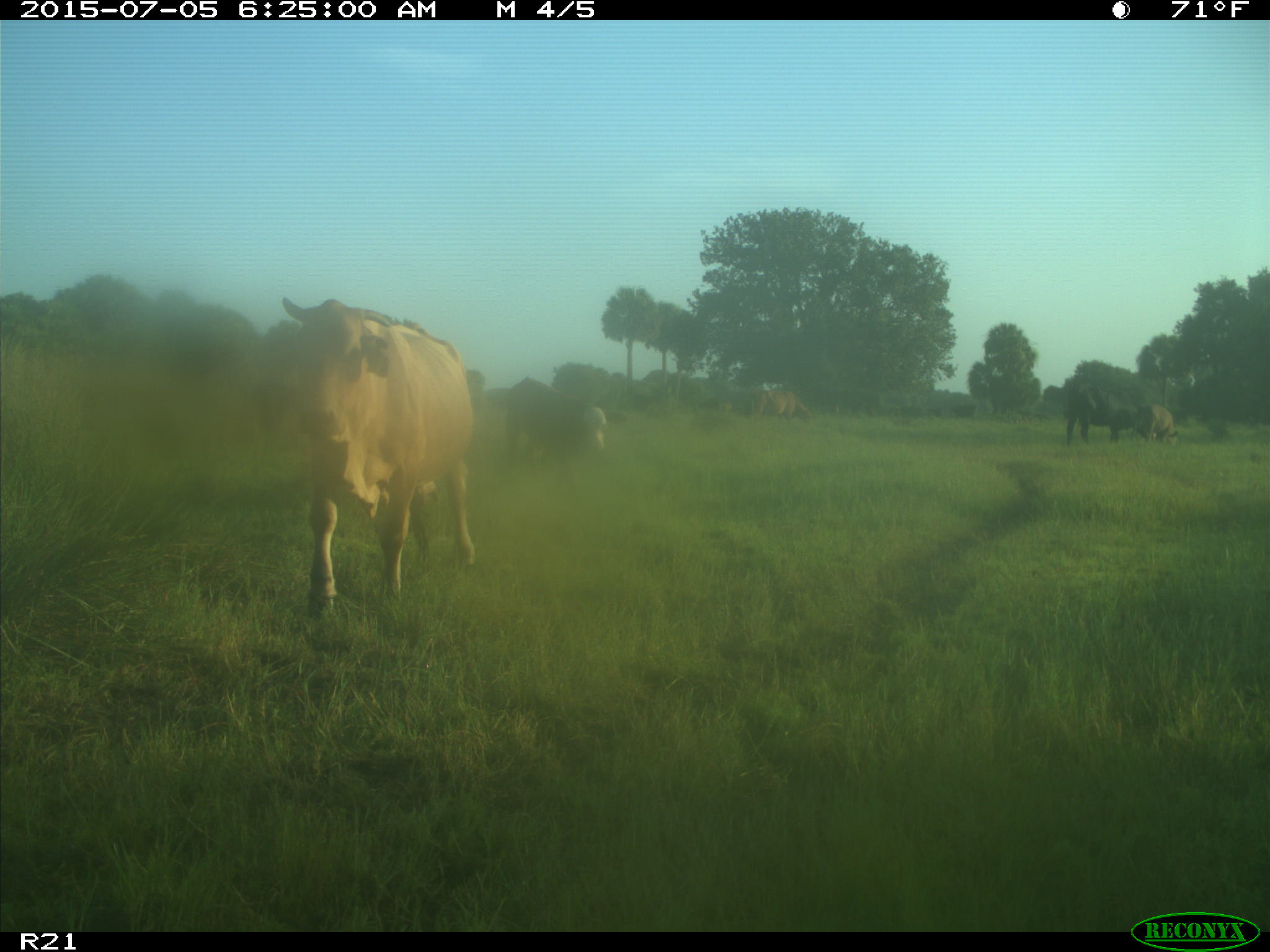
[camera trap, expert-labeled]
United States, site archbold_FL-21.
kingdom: Animalia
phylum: Chordata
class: Mammalia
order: Artiodactyla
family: Bovidae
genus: Bos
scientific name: Bos taurus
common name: domestic cow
Bos taurus (domestic cow).